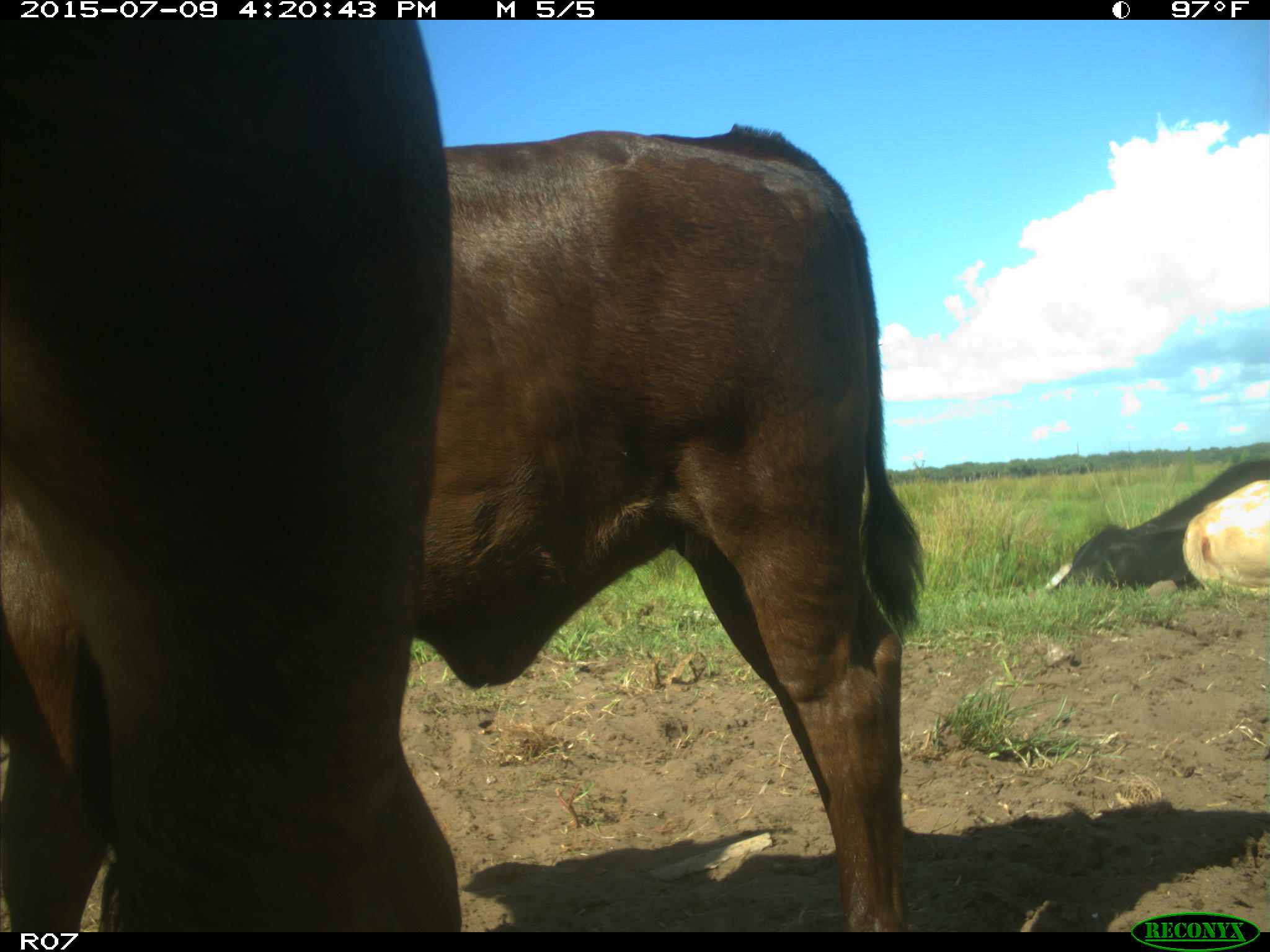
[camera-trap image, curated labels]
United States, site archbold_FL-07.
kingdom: Animalia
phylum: Chordata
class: Mammalia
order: Artiodactyla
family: Bovidae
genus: Bos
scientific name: Bos taurus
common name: domestic cow